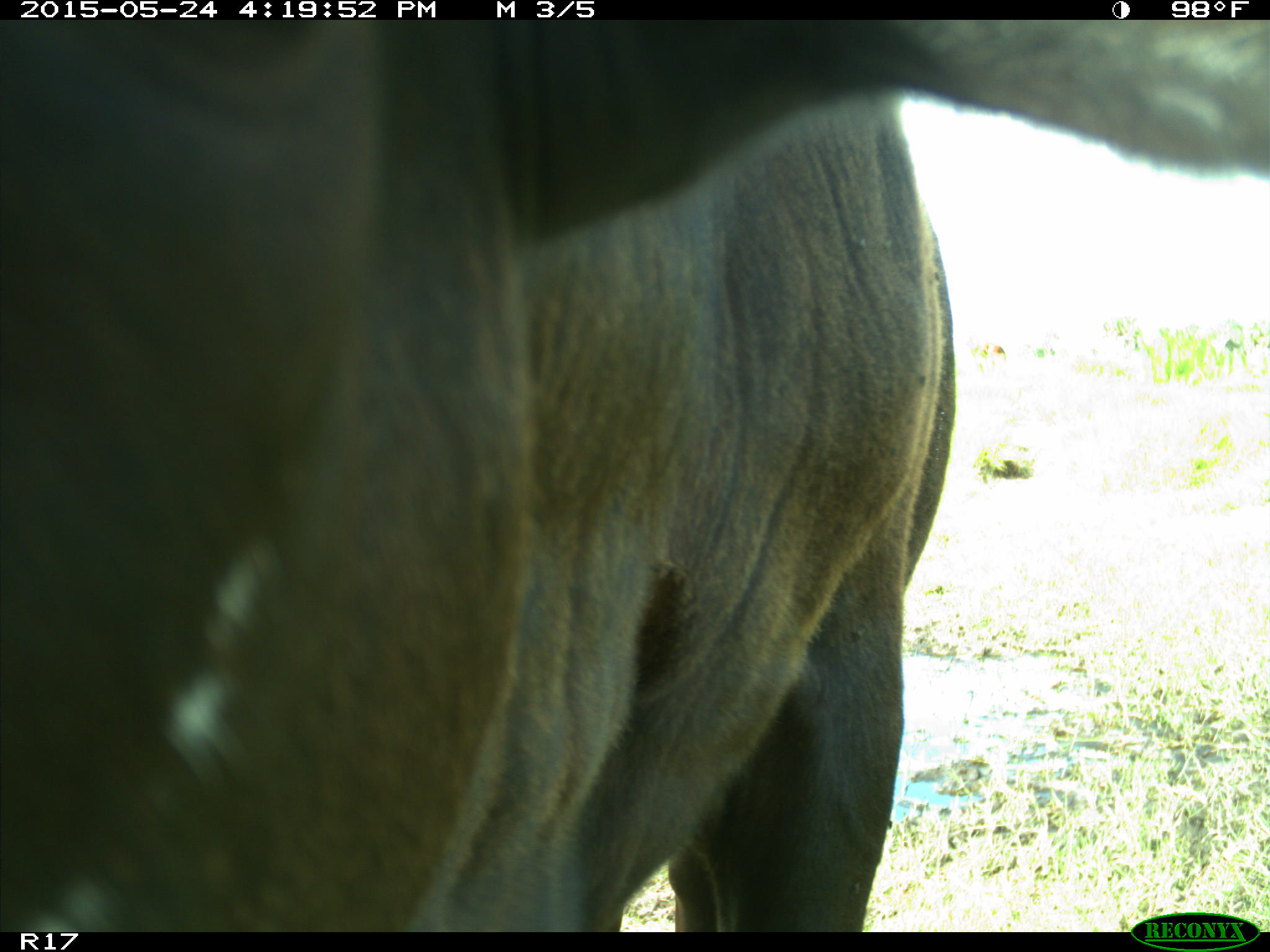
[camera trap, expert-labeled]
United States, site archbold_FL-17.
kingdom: Animalia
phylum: Chordata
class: Mammalia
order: Artiodactyla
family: Bovidae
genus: Bos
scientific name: Bos taurus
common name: domestic cow